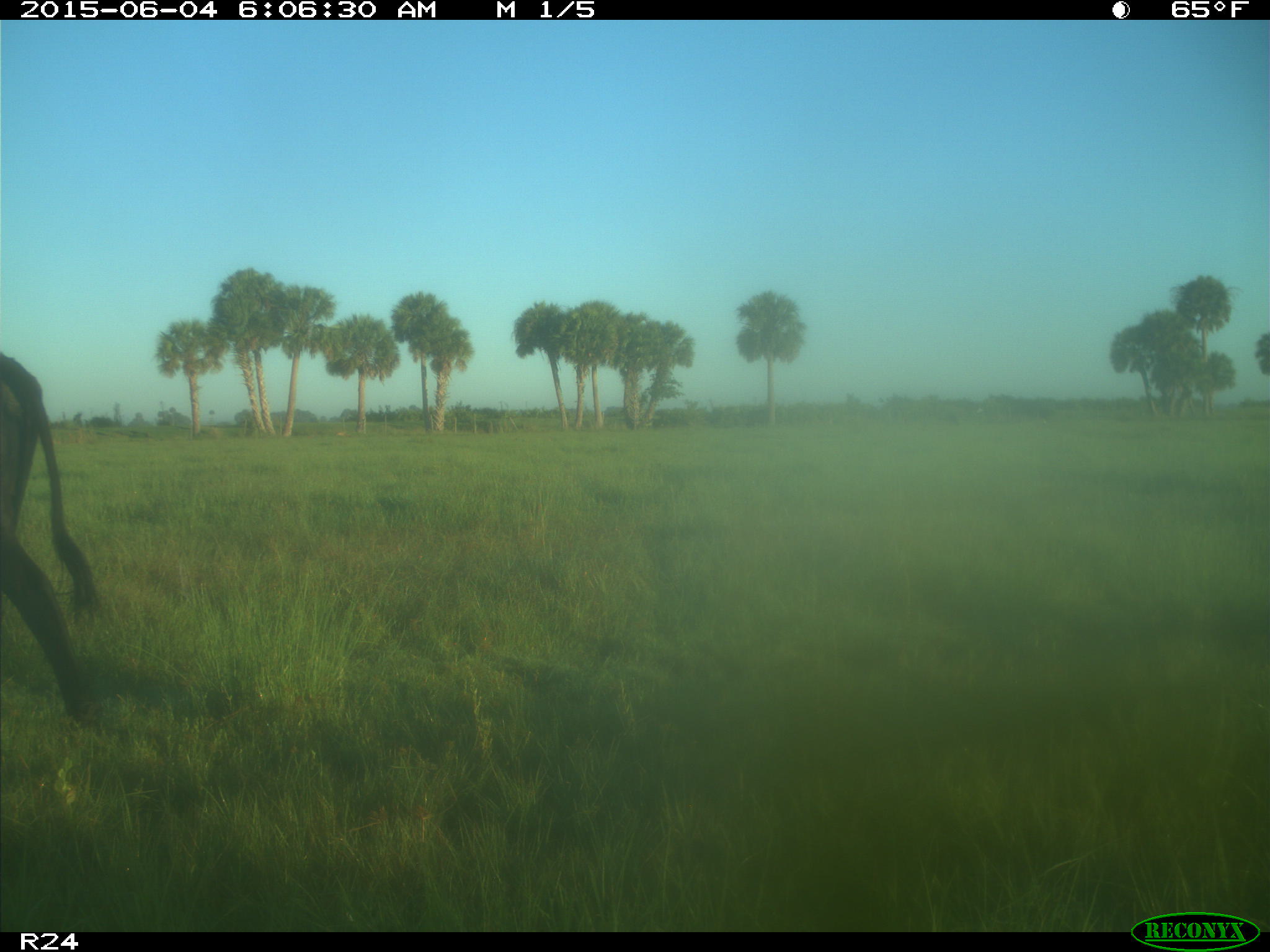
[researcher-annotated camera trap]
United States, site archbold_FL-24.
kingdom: Animalia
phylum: Chordata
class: Mammalia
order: Artiodactyla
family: Bovidae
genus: Bos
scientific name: Bos taurus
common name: domestic cow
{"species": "Bos taurus (domestic cow)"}